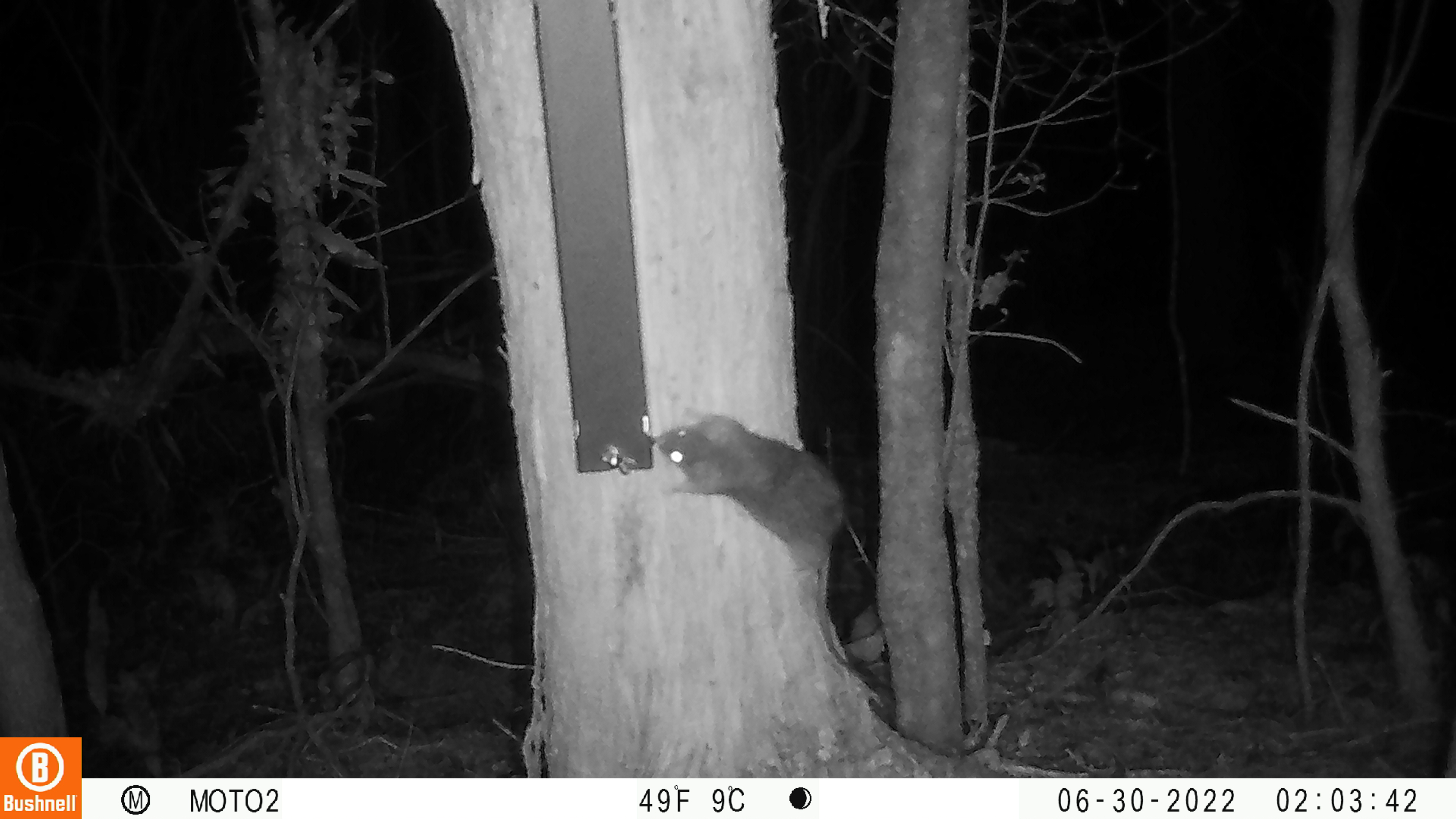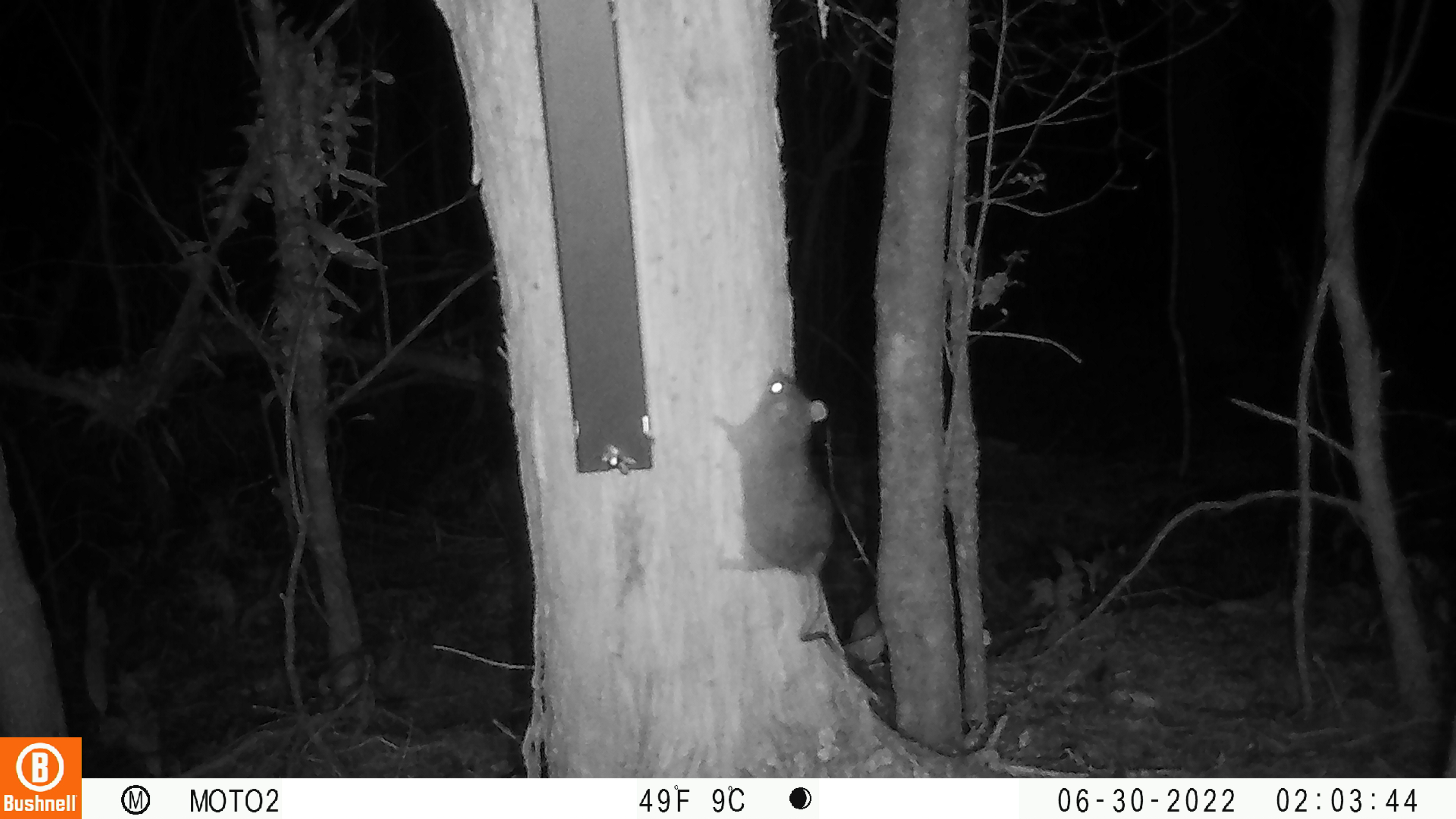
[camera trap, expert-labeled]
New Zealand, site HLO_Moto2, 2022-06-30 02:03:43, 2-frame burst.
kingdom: Animalia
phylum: Chordata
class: Mammalia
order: Rodentia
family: Muridae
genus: Rattus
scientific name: Rattus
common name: rat